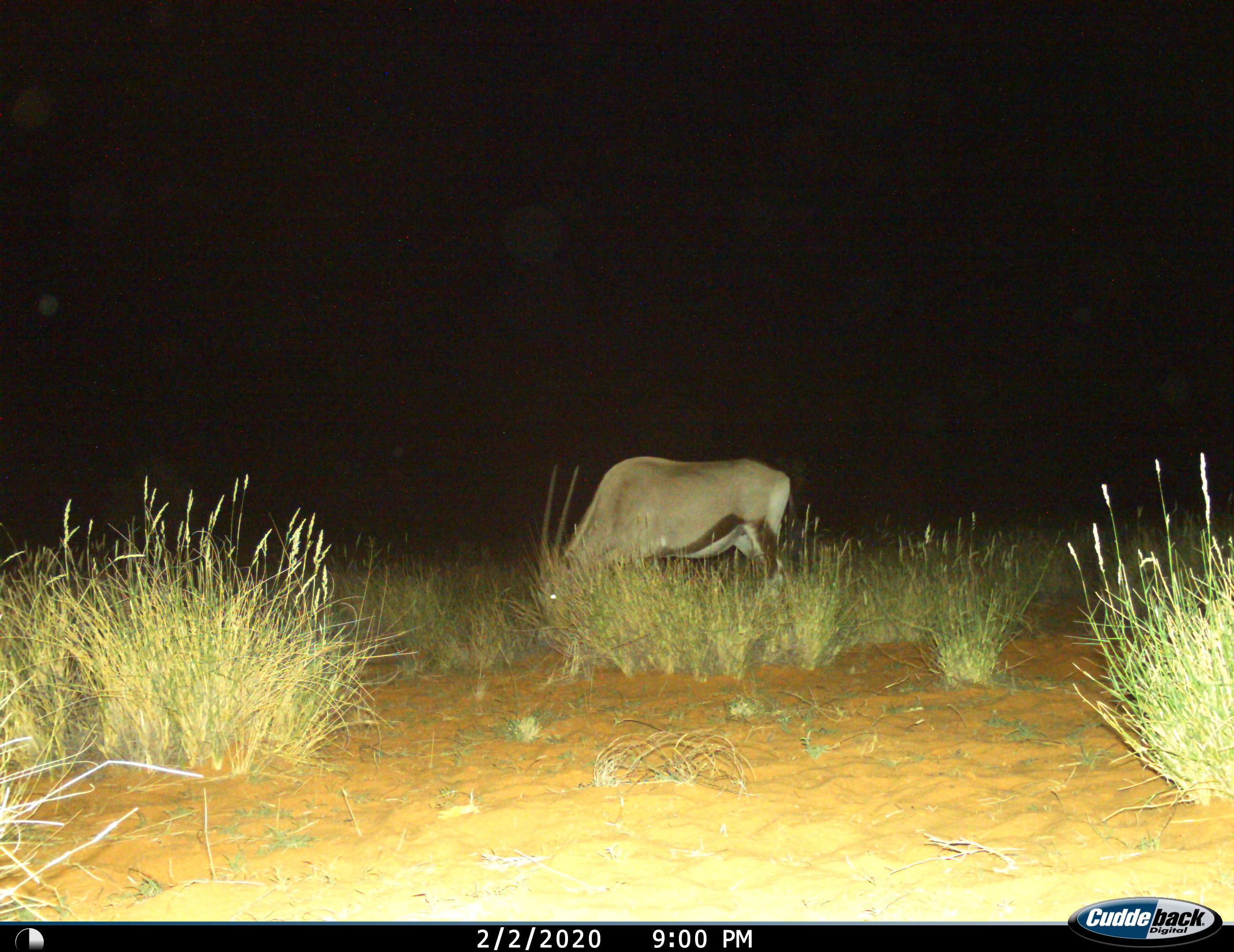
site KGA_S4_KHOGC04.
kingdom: Animalia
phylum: Chordata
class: Mammalia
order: Artiodactyla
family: Bovidae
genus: Oryx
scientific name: Oryx gazella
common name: gemsbok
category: oryx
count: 1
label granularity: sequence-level